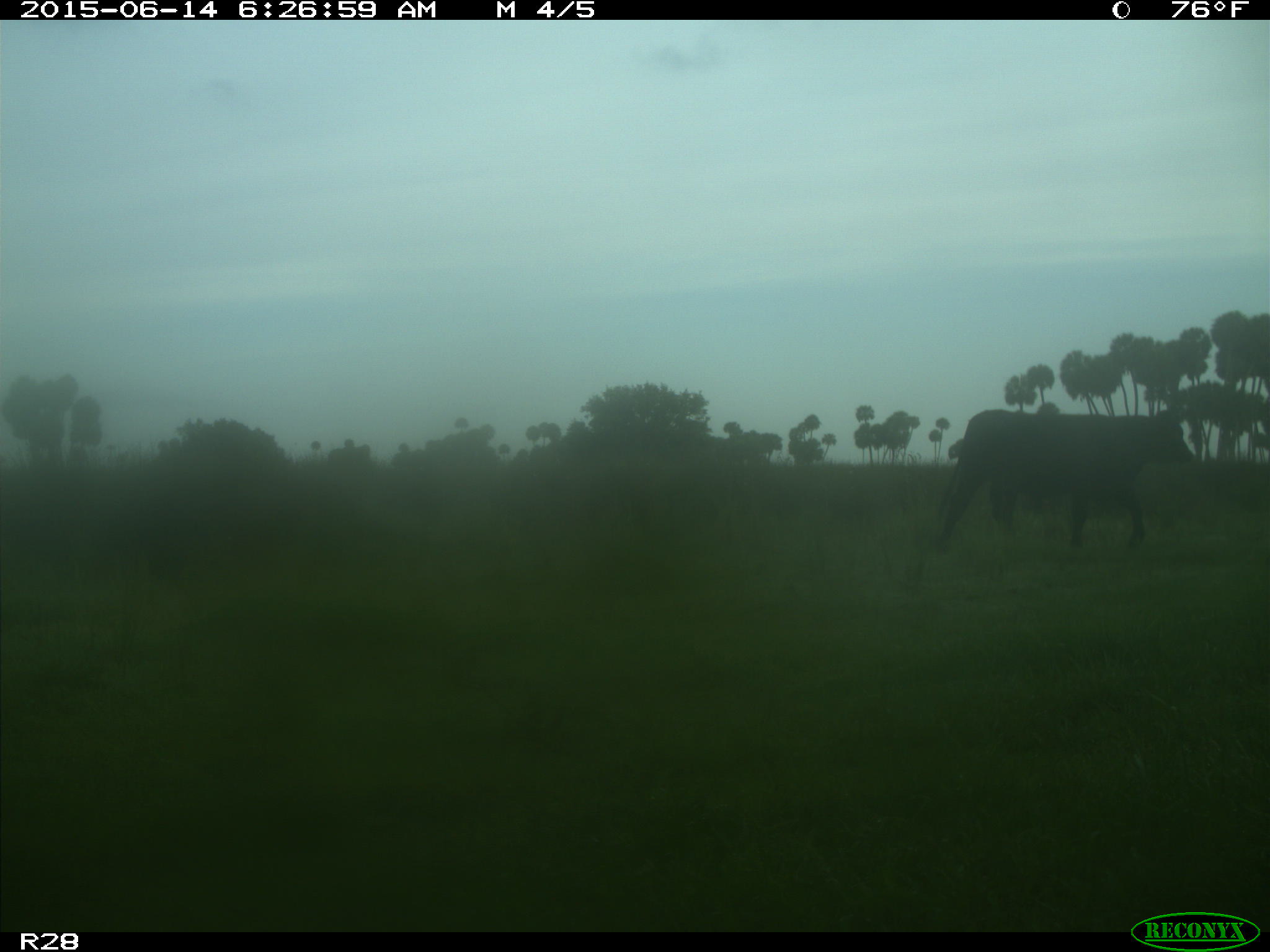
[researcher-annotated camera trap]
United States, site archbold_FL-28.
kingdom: Animalia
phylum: Chordata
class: Mammalia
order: Artiodactyla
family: Bovidae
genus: Bos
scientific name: Bos taurus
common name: domestic cow